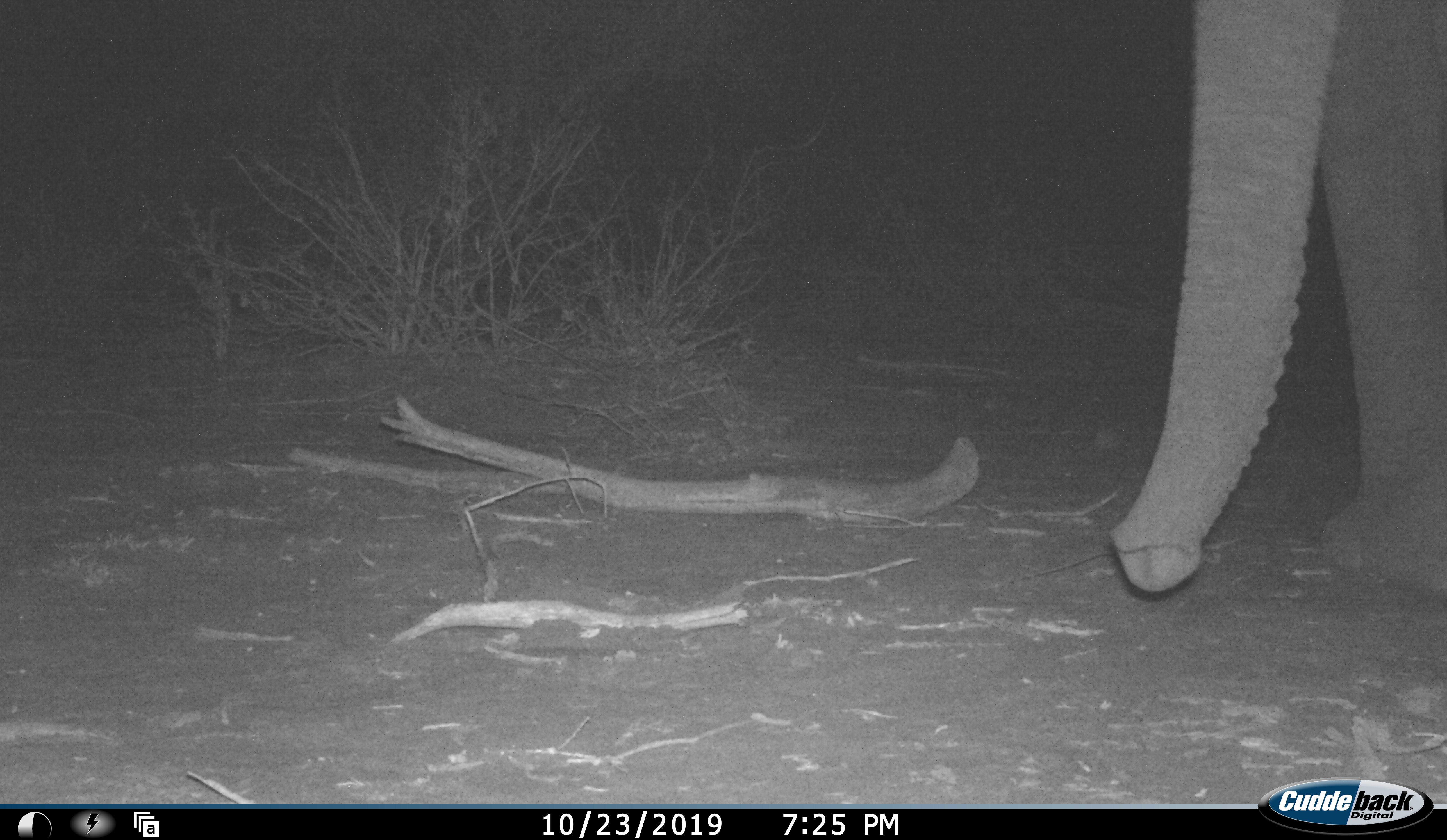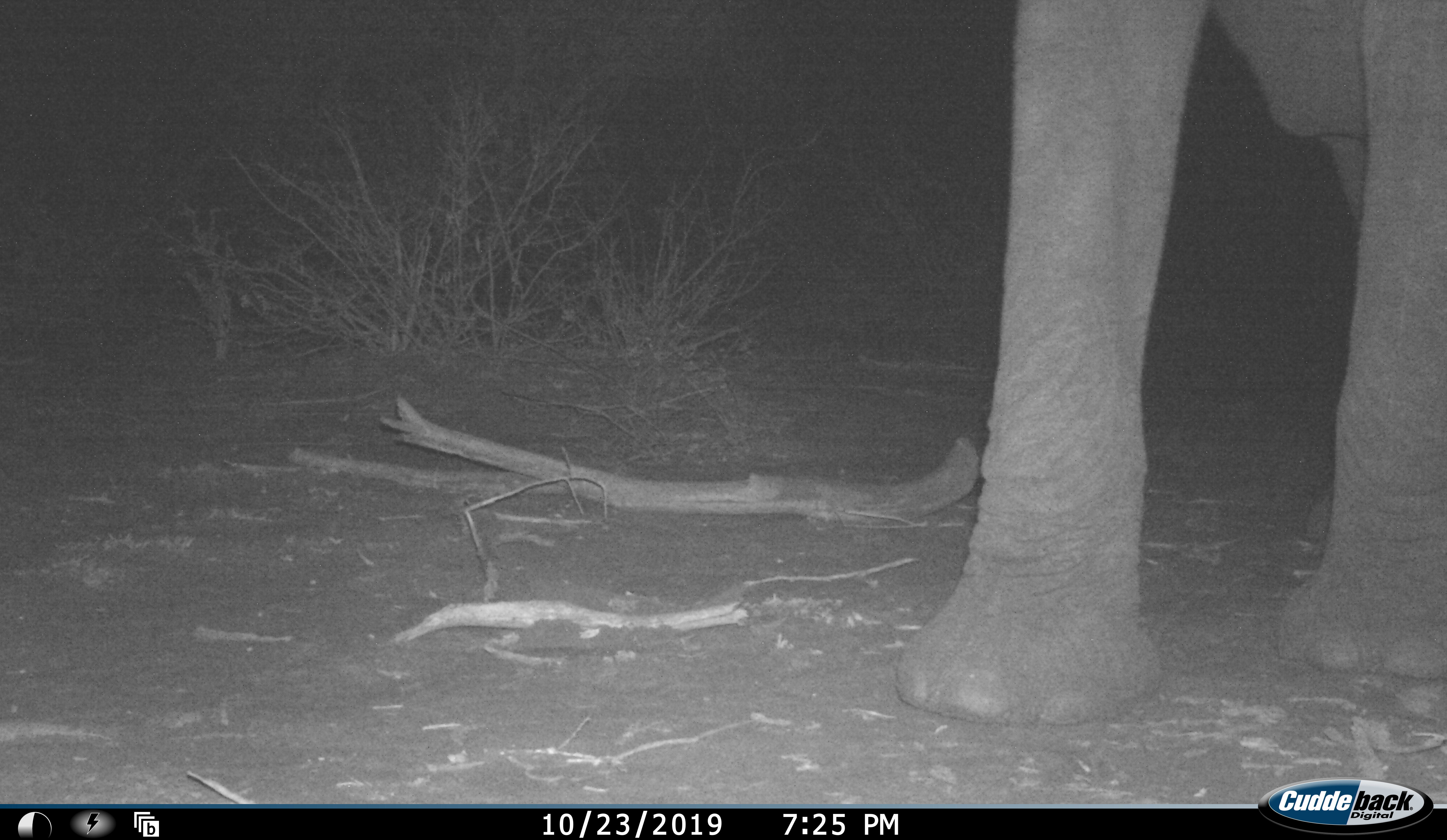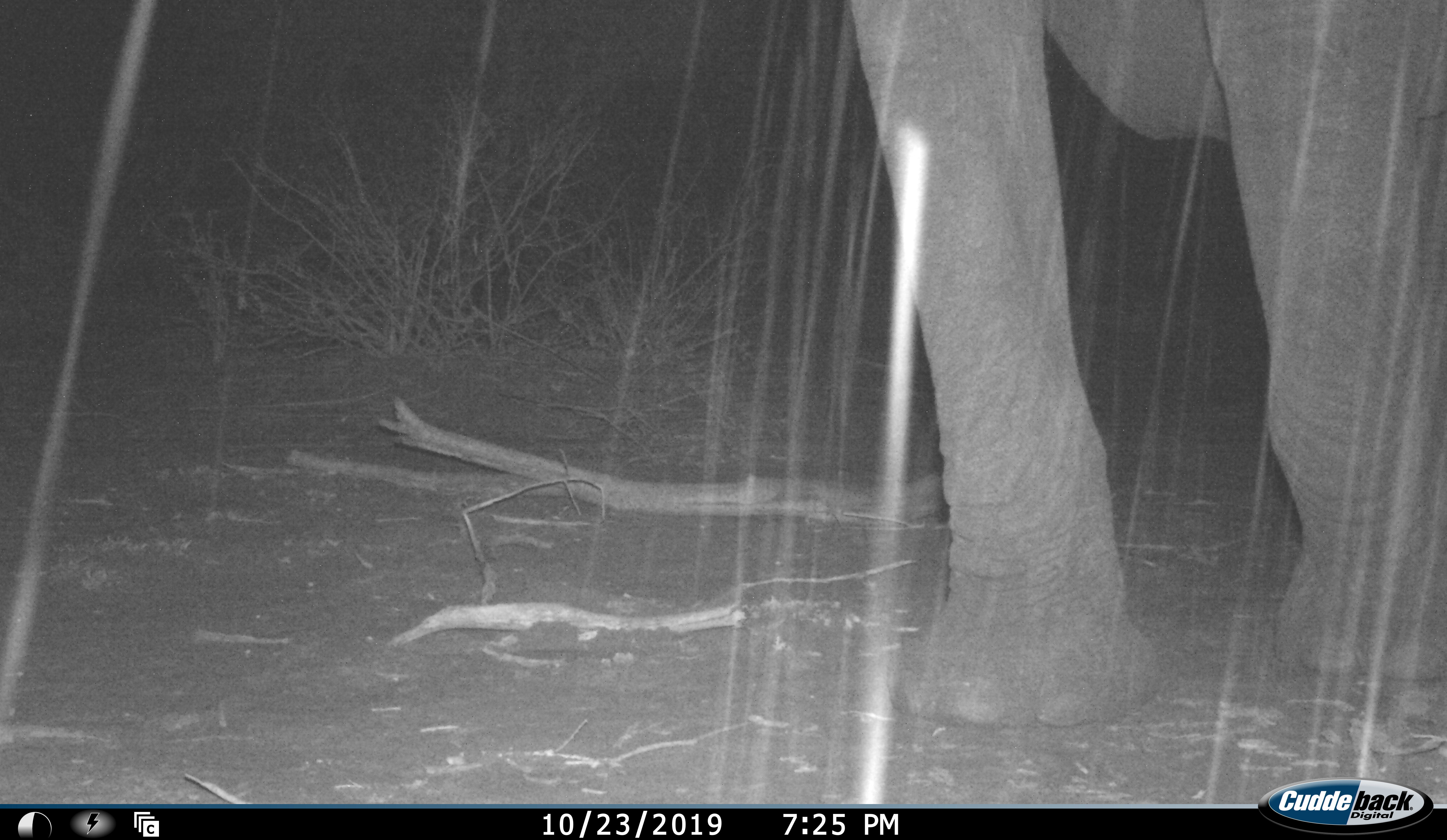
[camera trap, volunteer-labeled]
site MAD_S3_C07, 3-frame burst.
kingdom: Animalia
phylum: Chordata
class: Mammalia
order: Proboscidea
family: Elephantidae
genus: Loxodonta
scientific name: Loxodonta africana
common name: african bush elephant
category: elephant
Elephant (african bush elephant) (Loxodonta africana), count 1. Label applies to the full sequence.